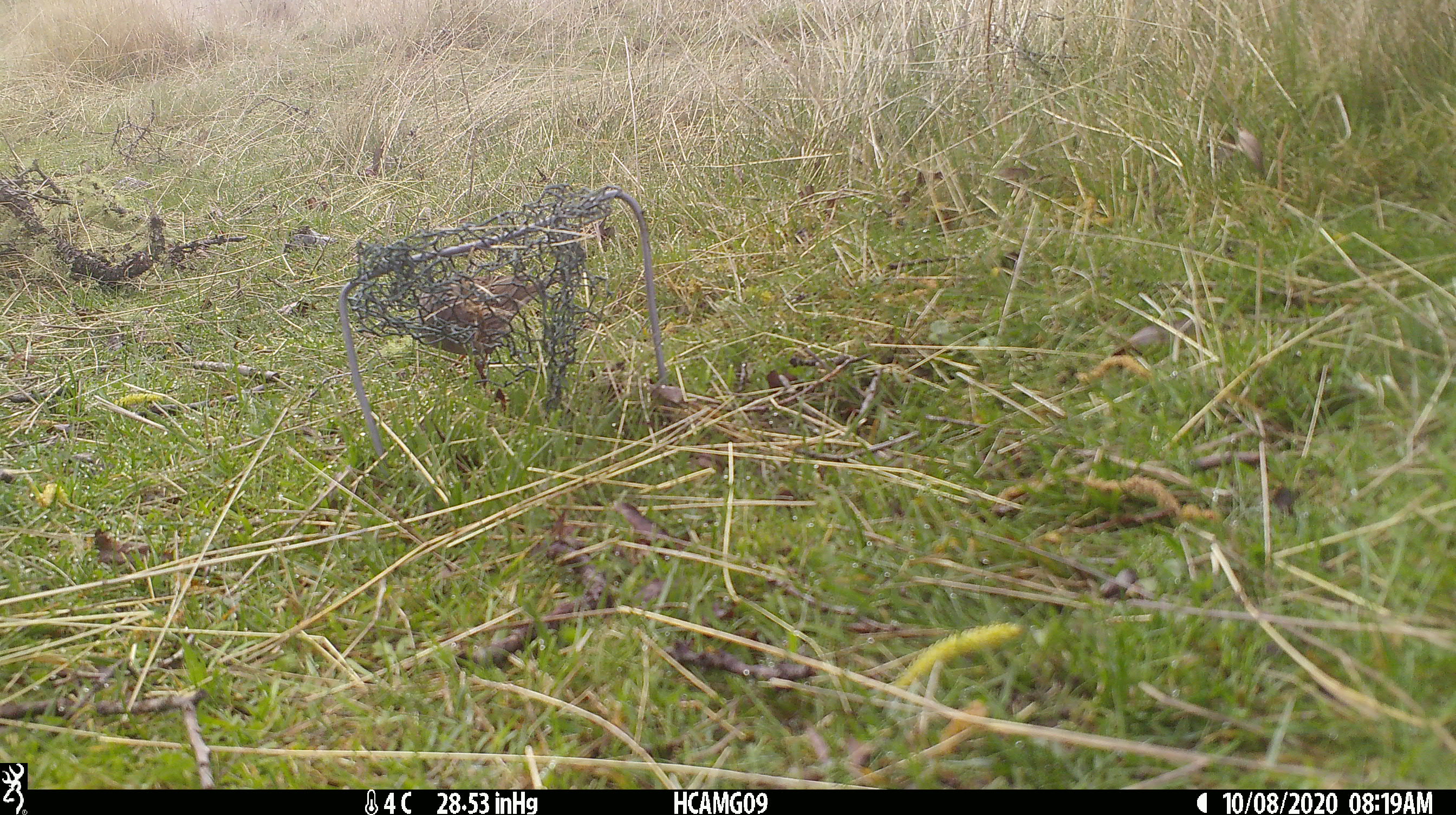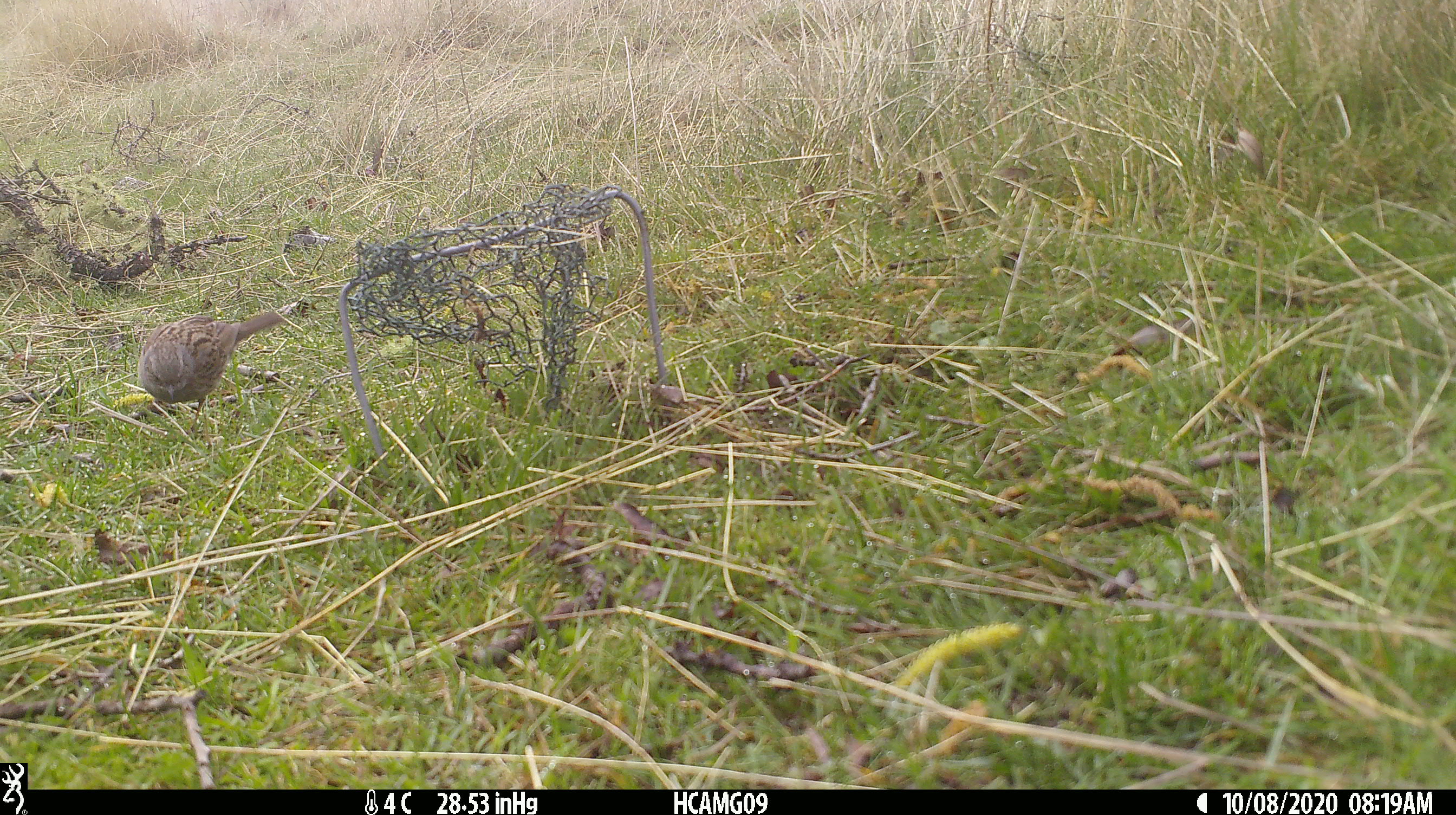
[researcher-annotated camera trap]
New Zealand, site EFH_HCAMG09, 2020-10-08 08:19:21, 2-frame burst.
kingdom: Animalia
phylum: Chordata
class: Aves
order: Passeriformes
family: Prunellidae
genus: Prunella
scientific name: Prunella modularis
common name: dunnock